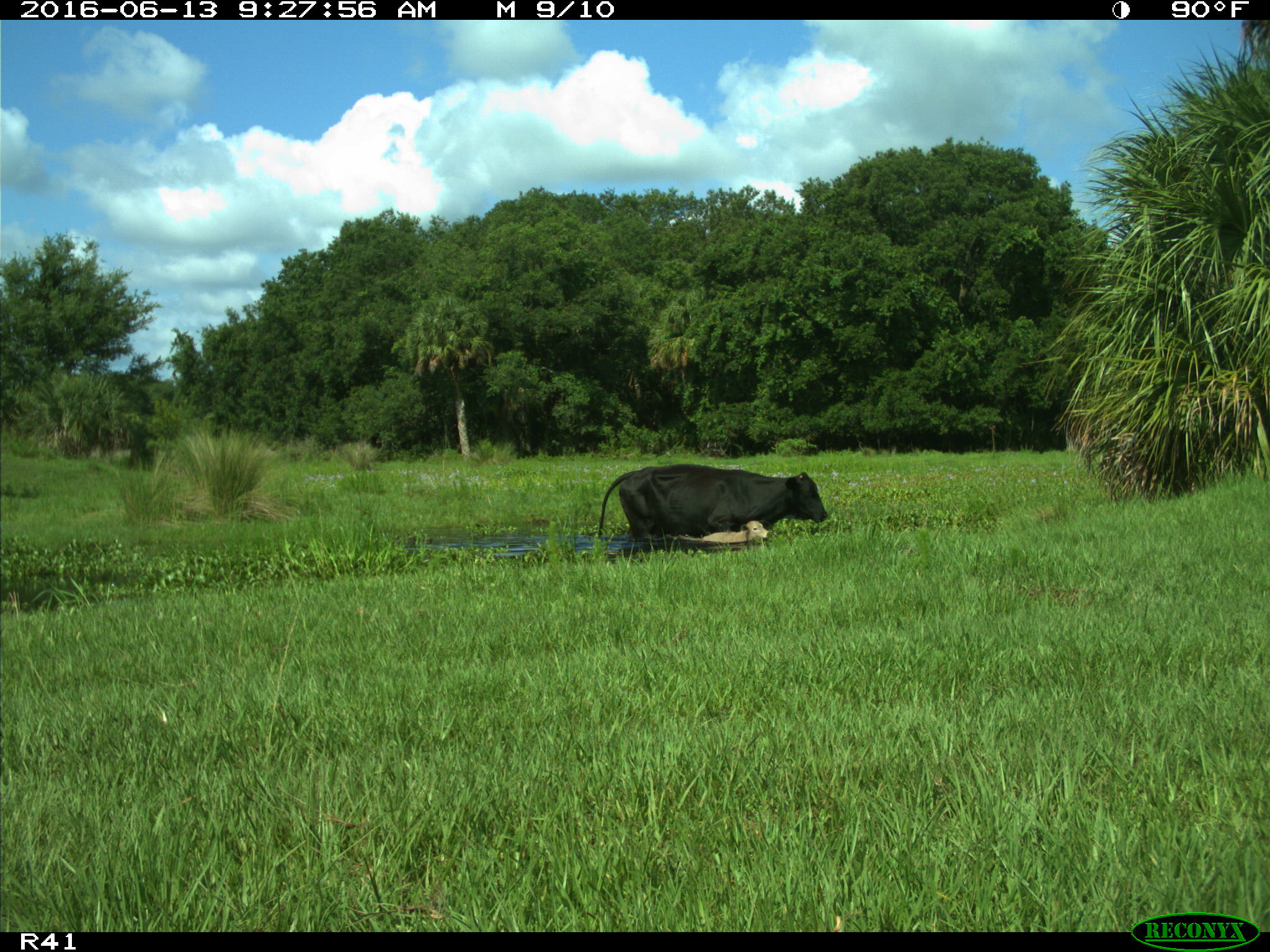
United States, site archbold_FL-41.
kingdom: Animalia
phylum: Chordata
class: Mammalia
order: Artiodactyla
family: Bovidae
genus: Bos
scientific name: Bos taurus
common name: domestic cow